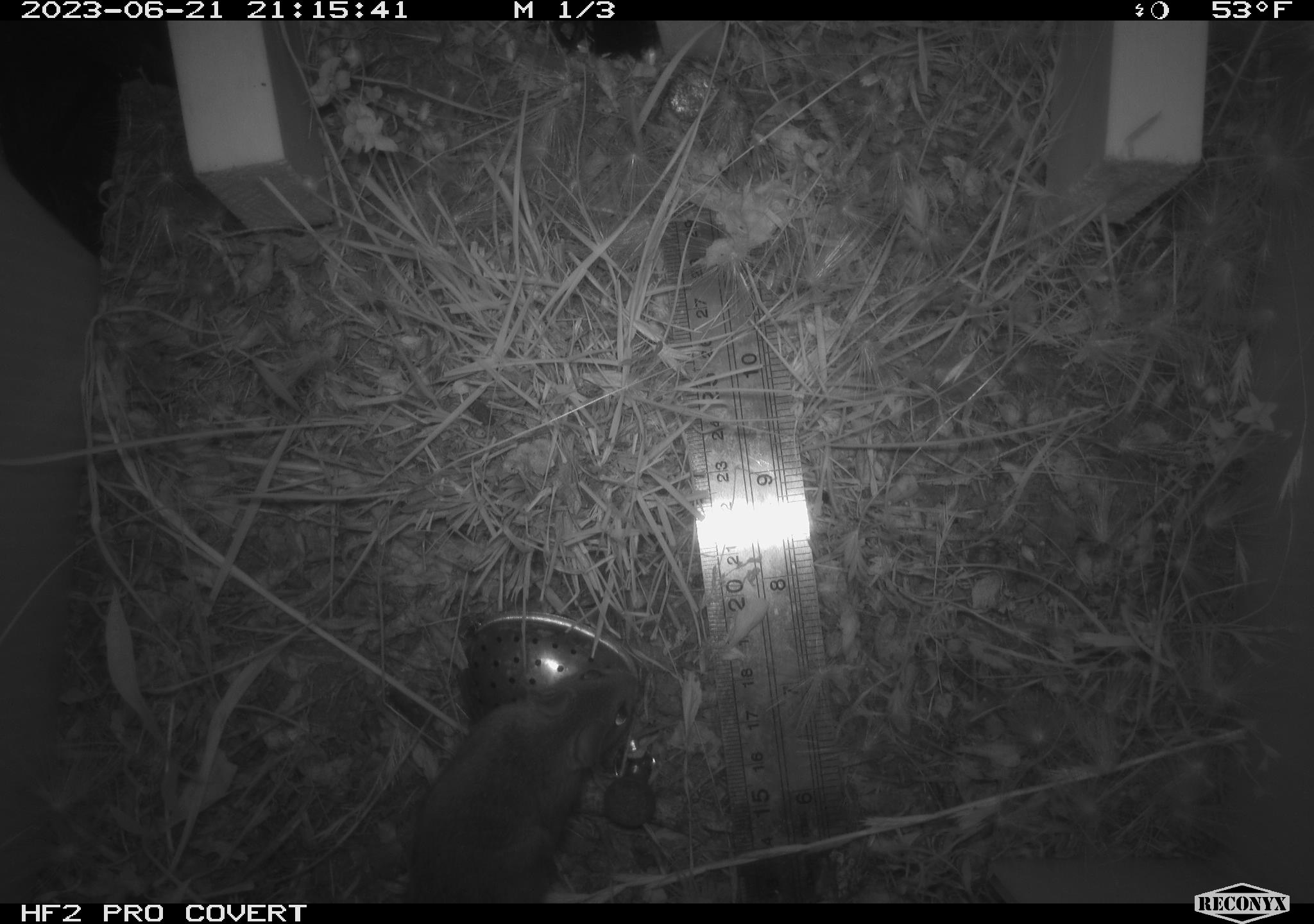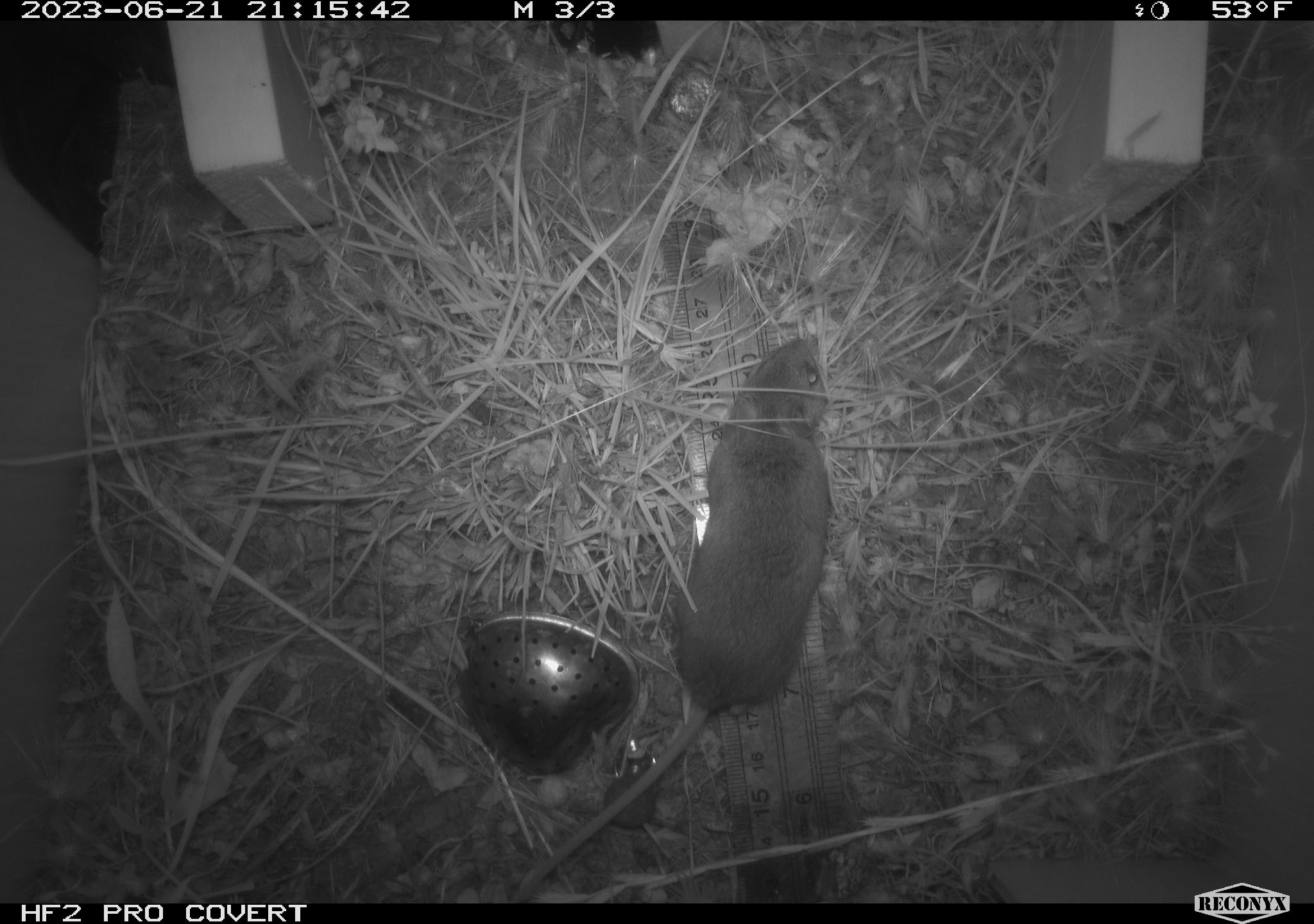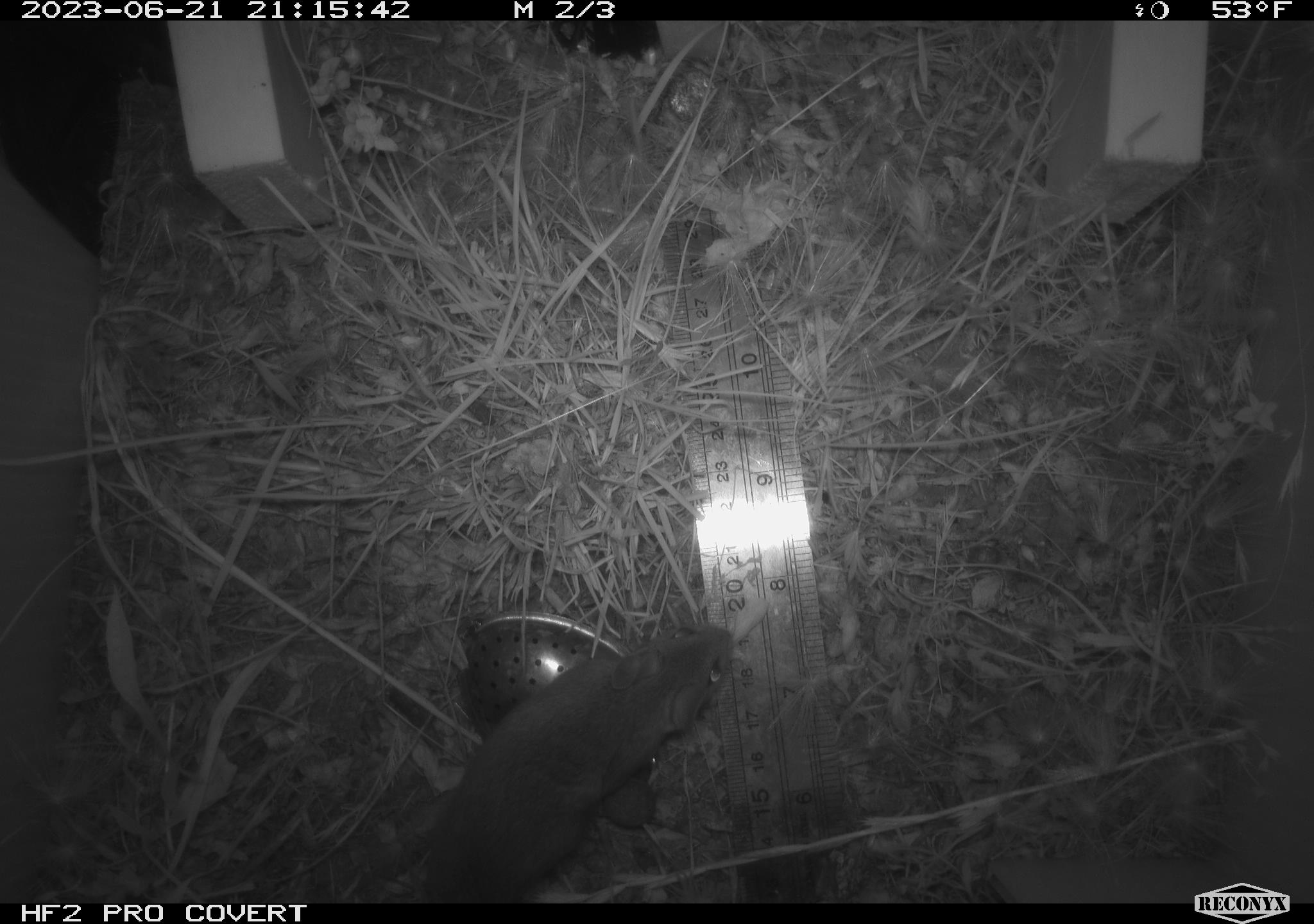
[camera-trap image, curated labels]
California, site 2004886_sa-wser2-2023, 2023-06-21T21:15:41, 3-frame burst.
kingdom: Animalia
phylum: Chordata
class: Mammalia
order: Rodentia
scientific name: Rodentia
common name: mouse species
Mouse species (Rodentia).